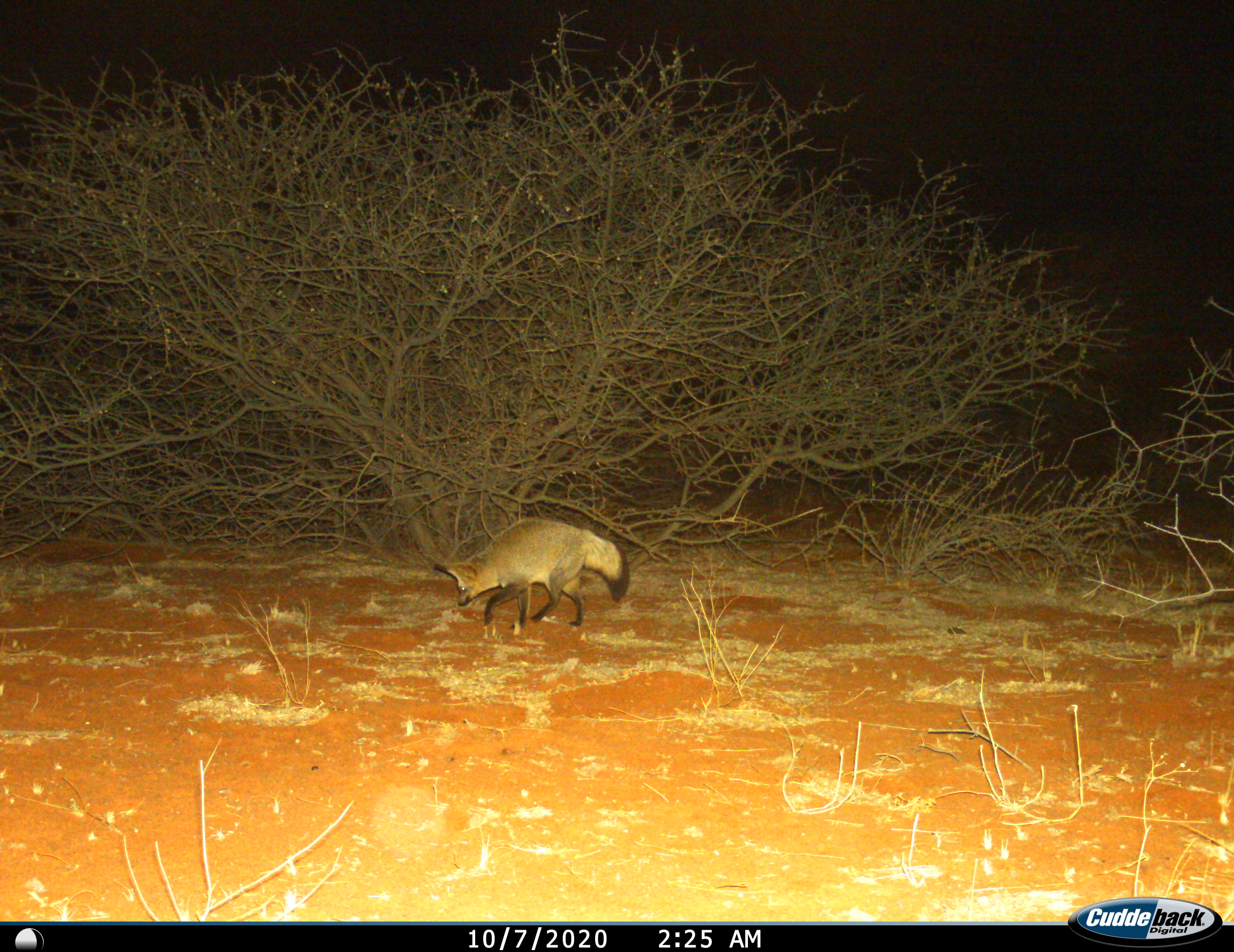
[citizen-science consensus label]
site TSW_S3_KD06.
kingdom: Animalia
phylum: Chordata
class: Mammalia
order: Carnivora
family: Canidae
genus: Otocyon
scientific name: Otocyon megalotis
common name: bat-eared fox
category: foxbateared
Foxbateared (bat-eared fox) (Otocyon megalotis), count 1. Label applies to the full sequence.